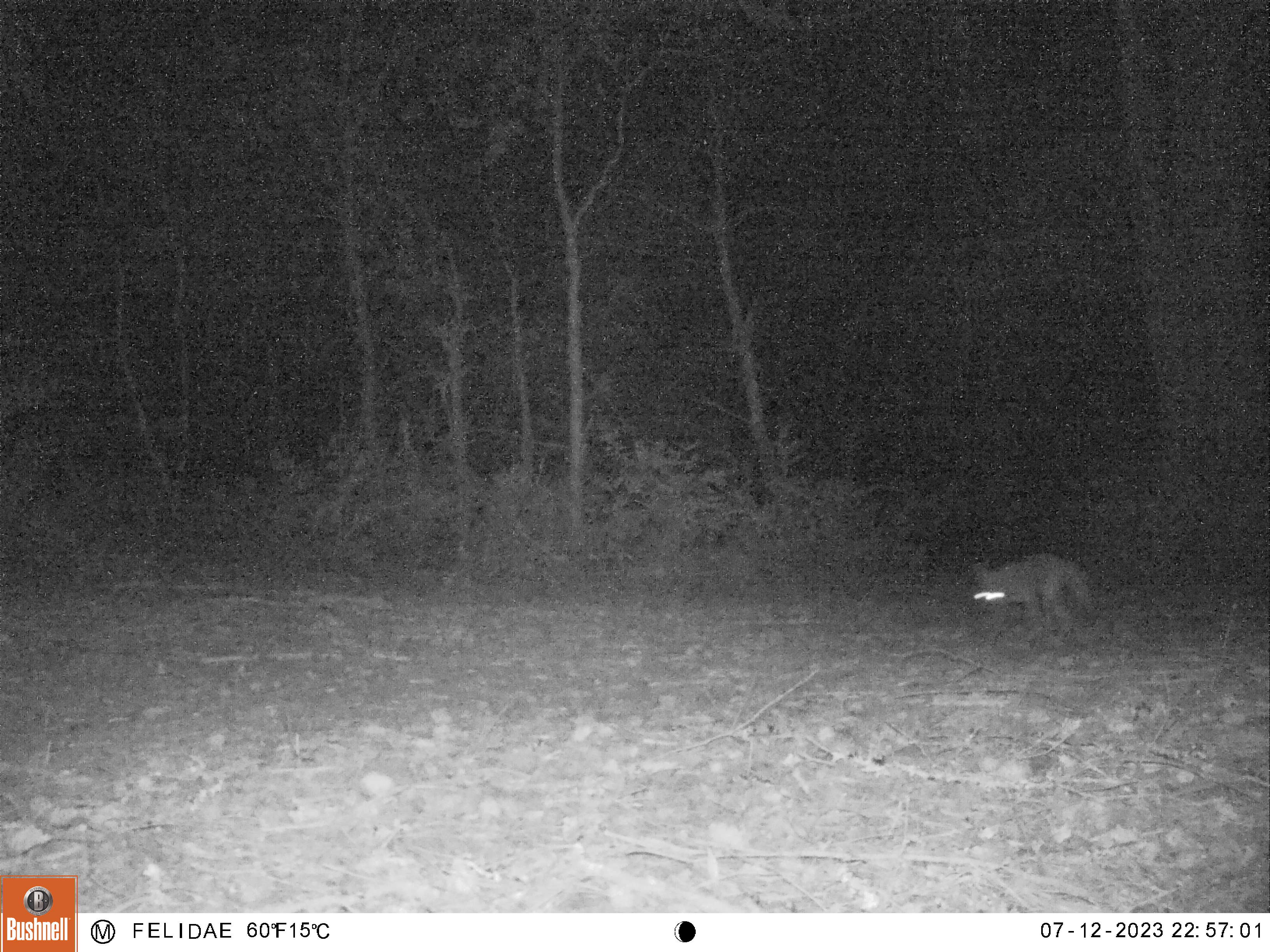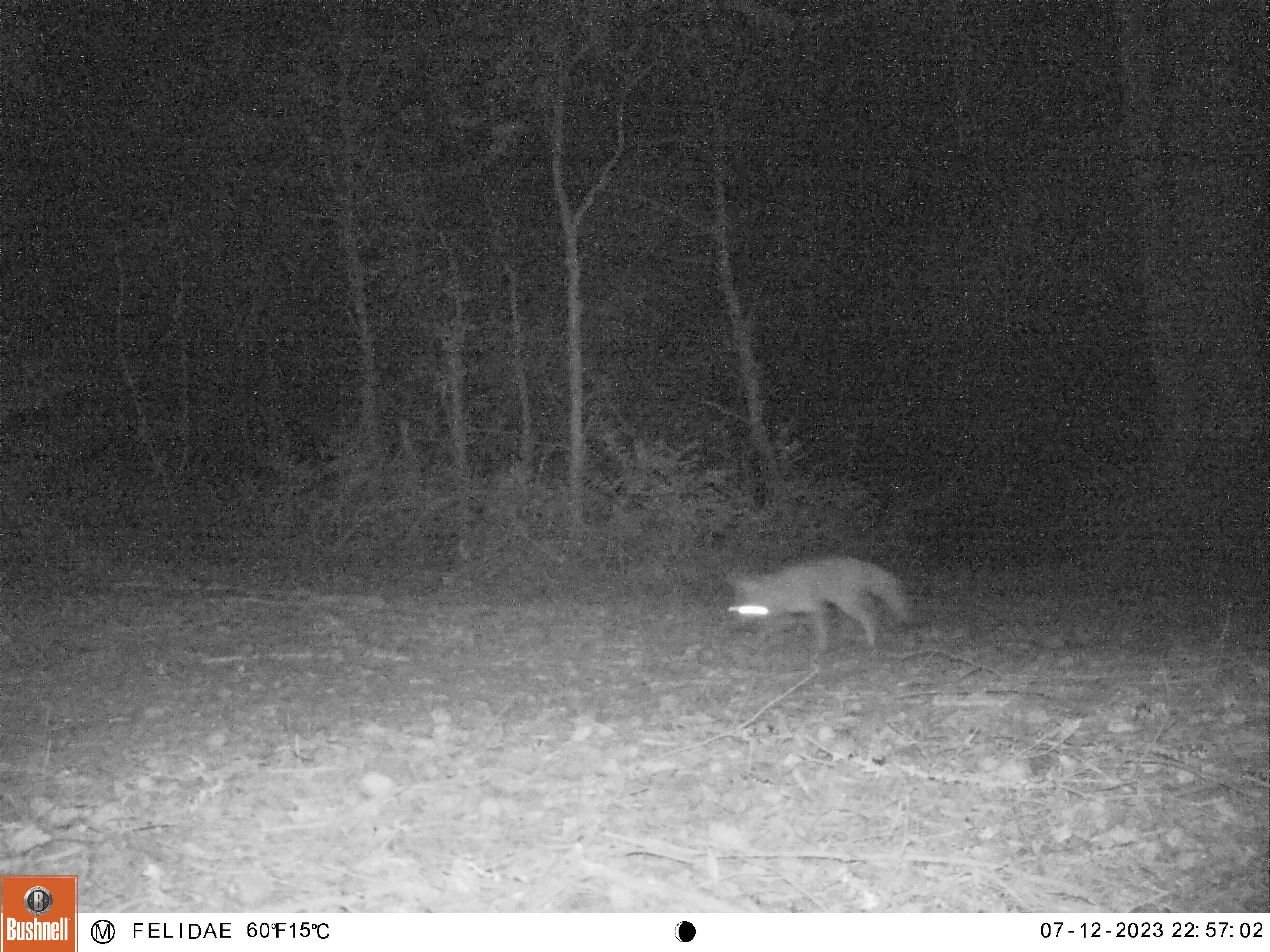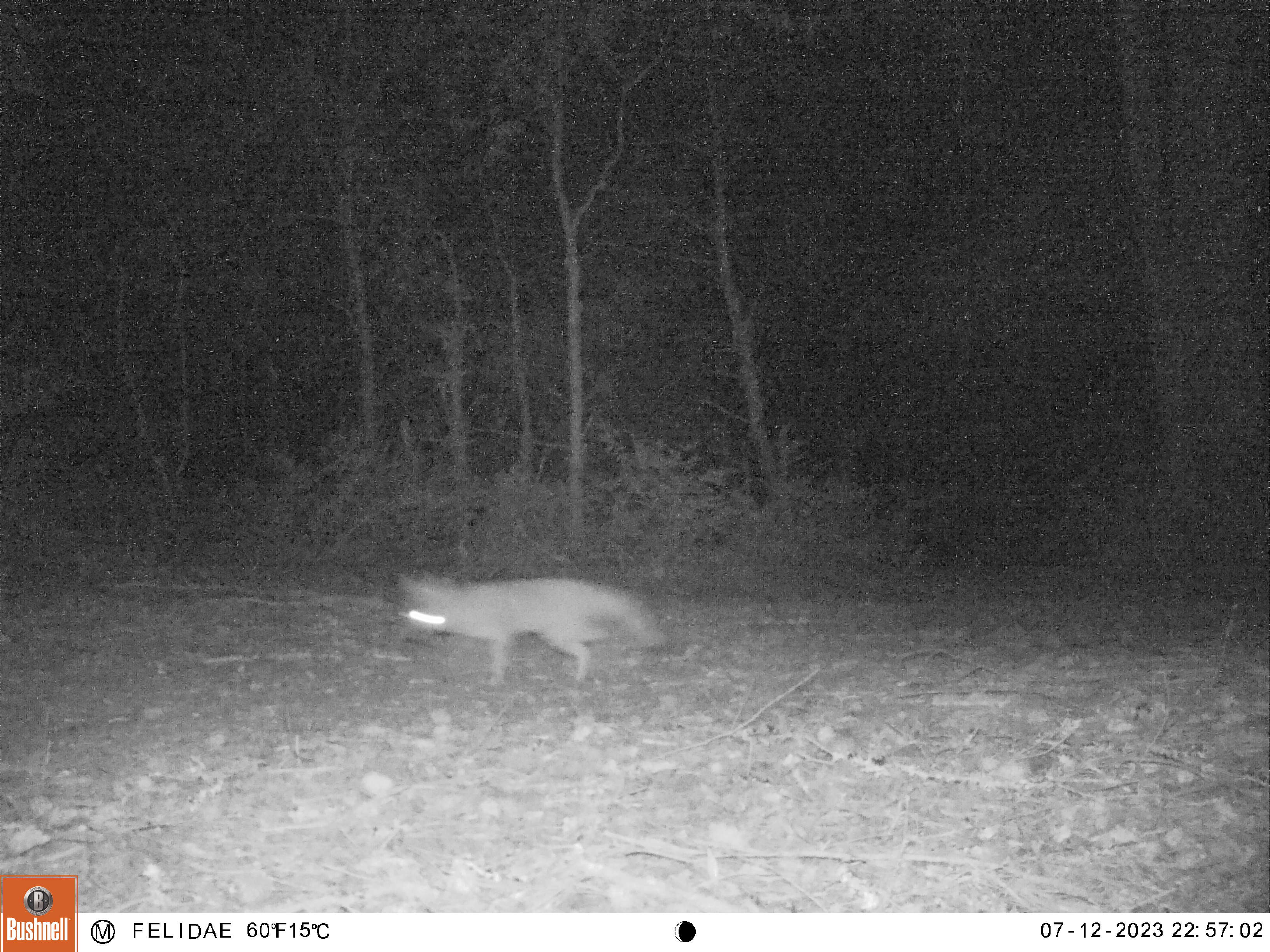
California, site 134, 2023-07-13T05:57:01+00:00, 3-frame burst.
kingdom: Animalia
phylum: Chordata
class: Mammalia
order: Carnivora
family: Canidae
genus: Urocyon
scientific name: Urocyon cinereoargenteus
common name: gray fox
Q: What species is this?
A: Gray fox (Urocyon cinereoargenteus).